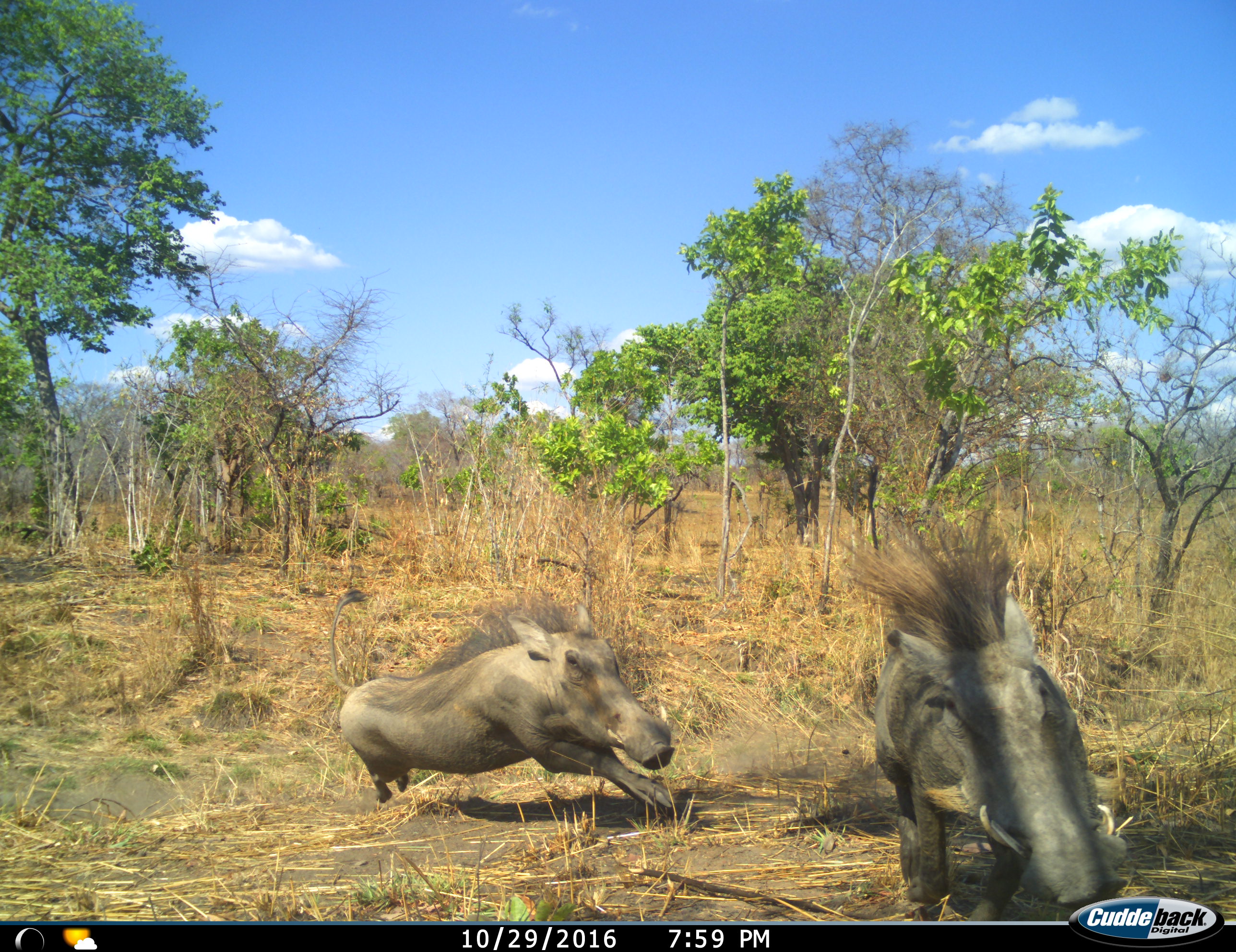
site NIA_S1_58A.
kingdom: Animalia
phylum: Chordata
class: Mammalia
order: Artiodactyla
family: Suidae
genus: Phacochoerus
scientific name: Phacochoerus africanus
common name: warthog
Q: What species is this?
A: Warthog (Phacochoerus africanus).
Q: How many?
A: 2.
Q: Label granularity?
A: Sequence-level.